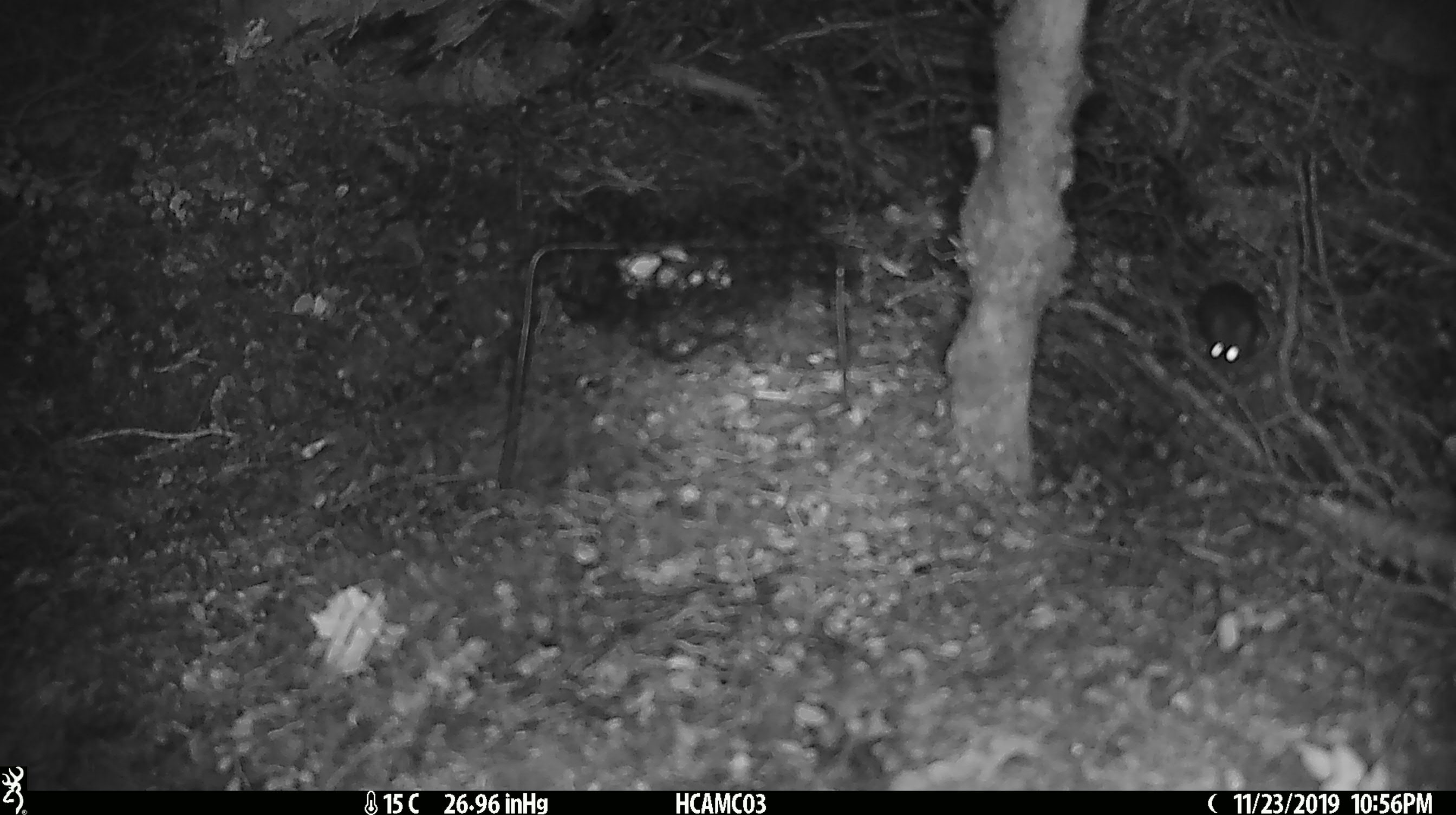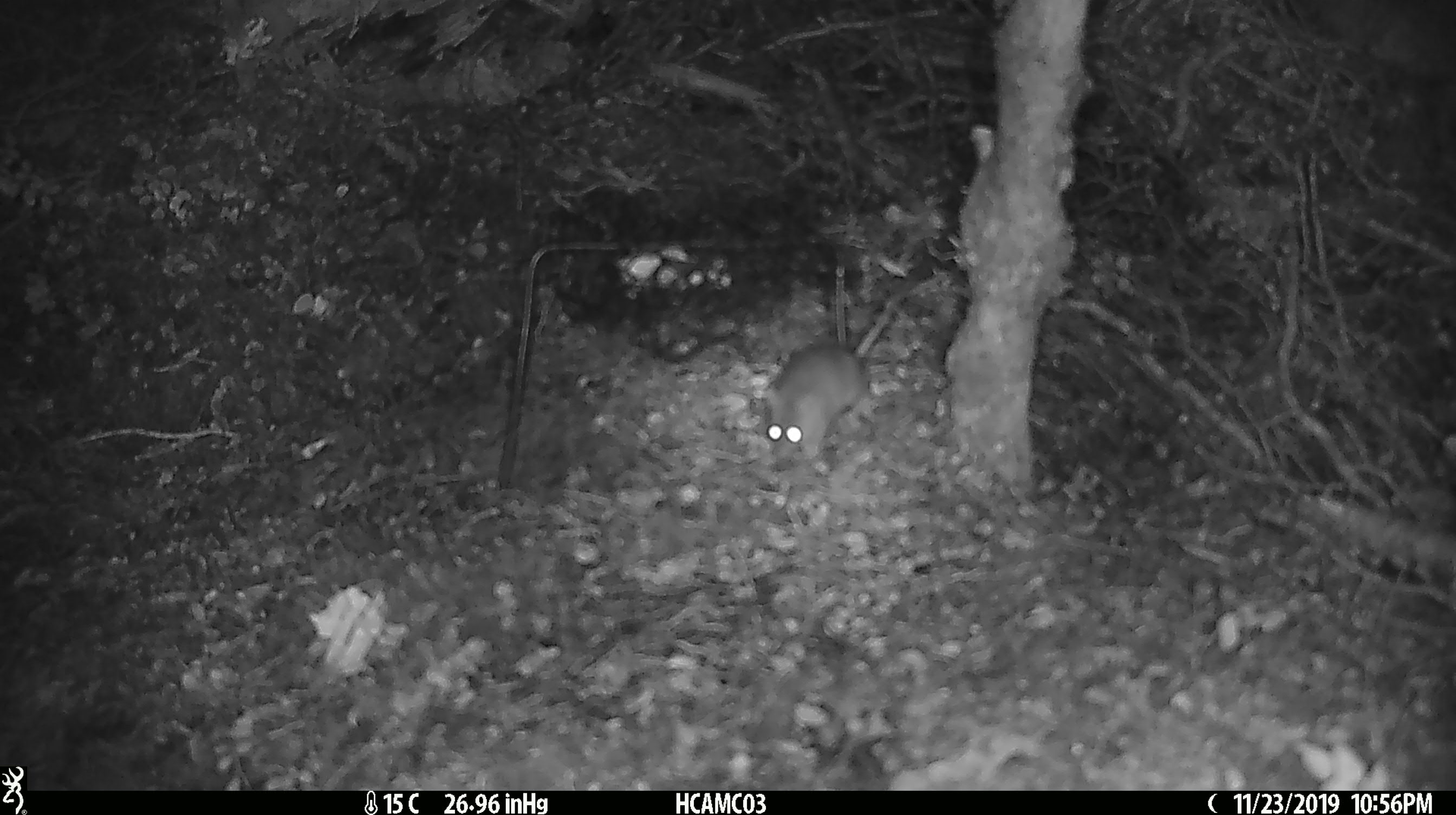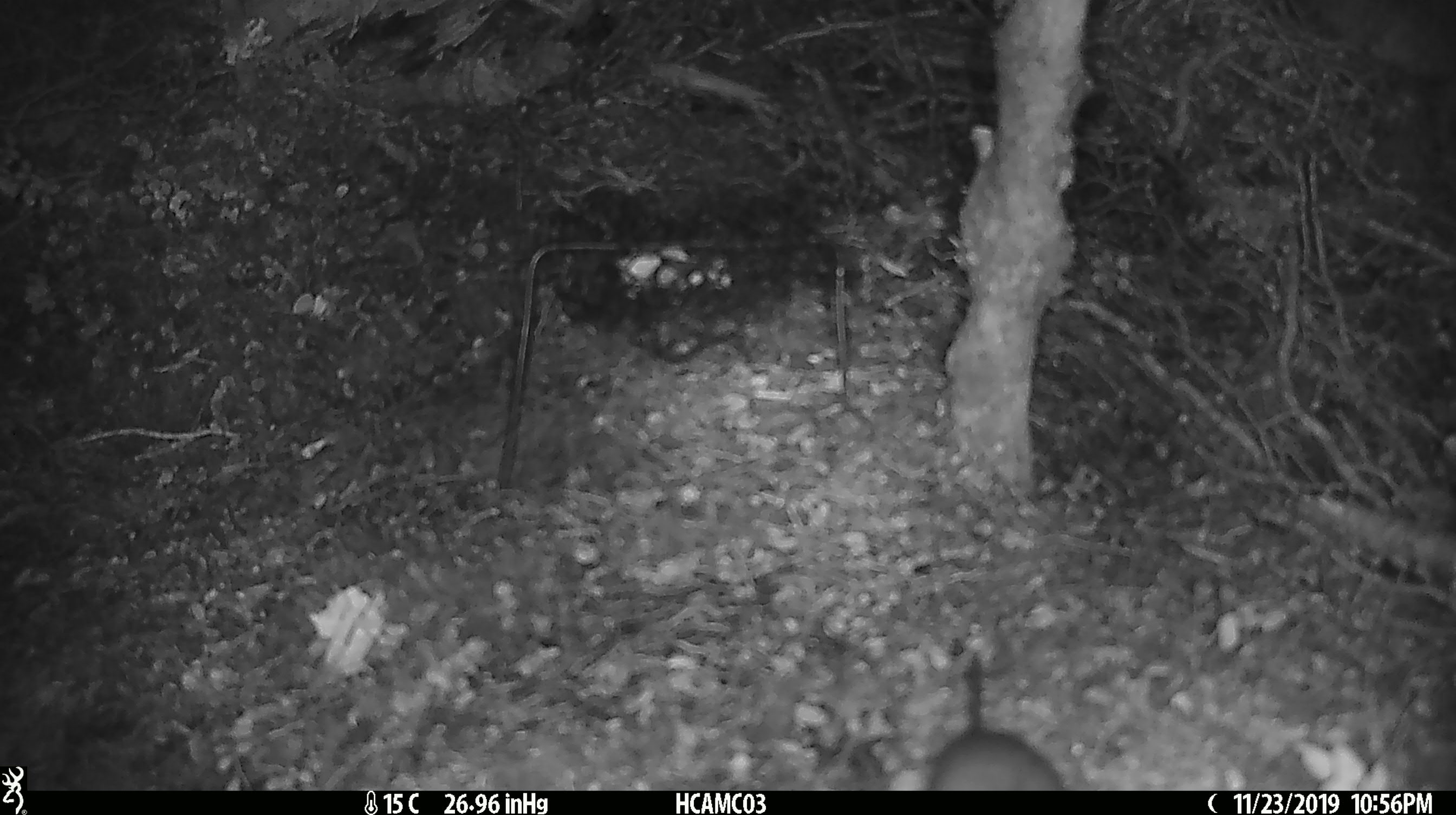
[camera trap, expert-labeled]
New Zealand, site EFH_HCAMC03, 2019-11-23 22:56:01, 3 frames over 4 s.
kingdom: Animalia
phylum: Chordata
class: Mammalia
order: Rodentia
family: Muridae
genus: Mus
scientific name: Mus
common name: mouse